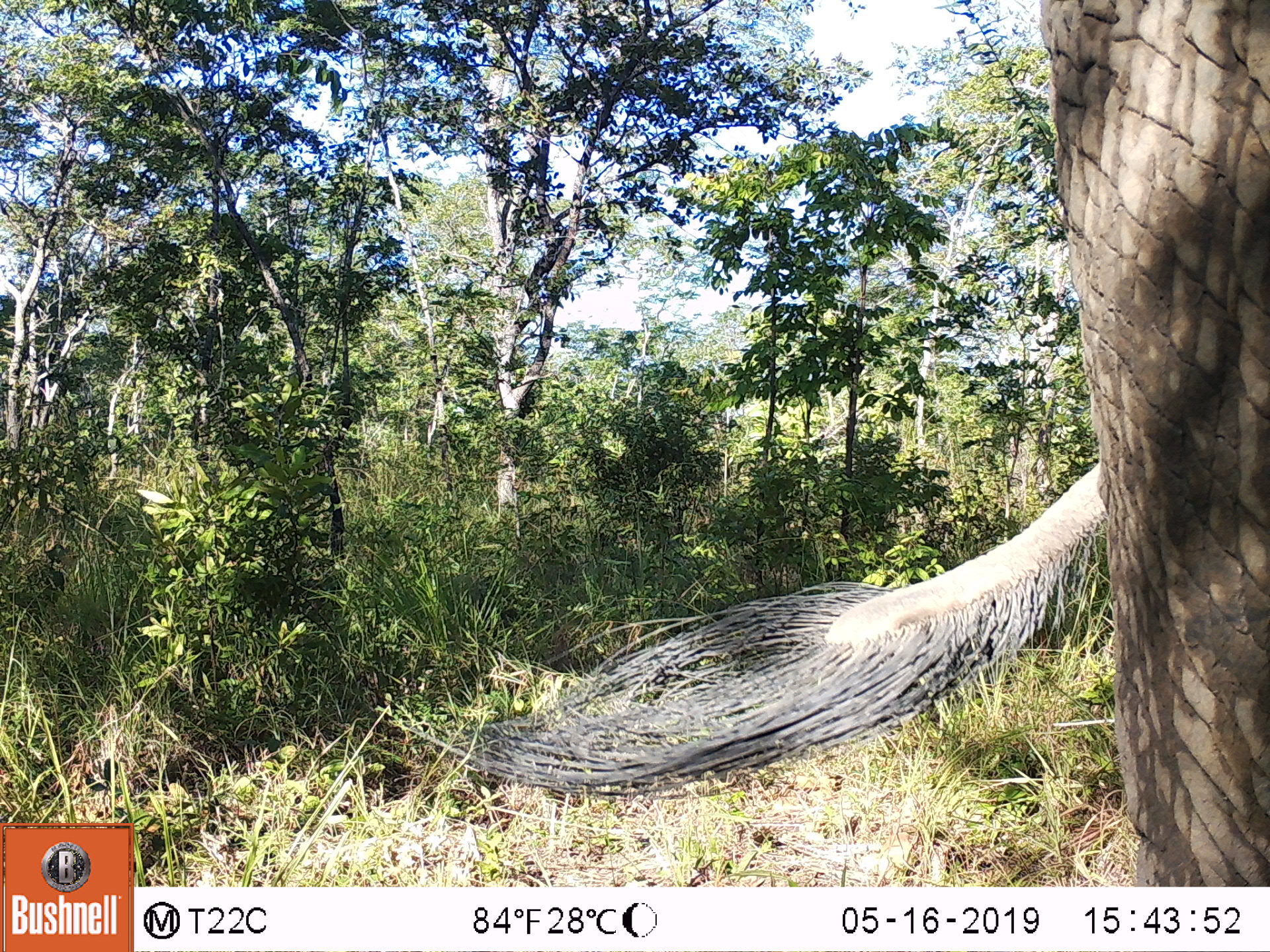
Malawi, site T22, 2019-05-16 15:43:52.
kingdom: Animalia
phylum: Chordata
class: Mammalia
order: Proboscidea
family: Elephantidae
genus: Loxodonta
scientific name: Loxodonta africana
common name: african savanna elephant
African savanna elephant (Loxodonta africana), count 1.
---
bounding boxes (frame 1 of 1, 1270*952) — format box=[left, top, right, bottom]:
african savanna elephant: box=[445, 0, 1269, 882]